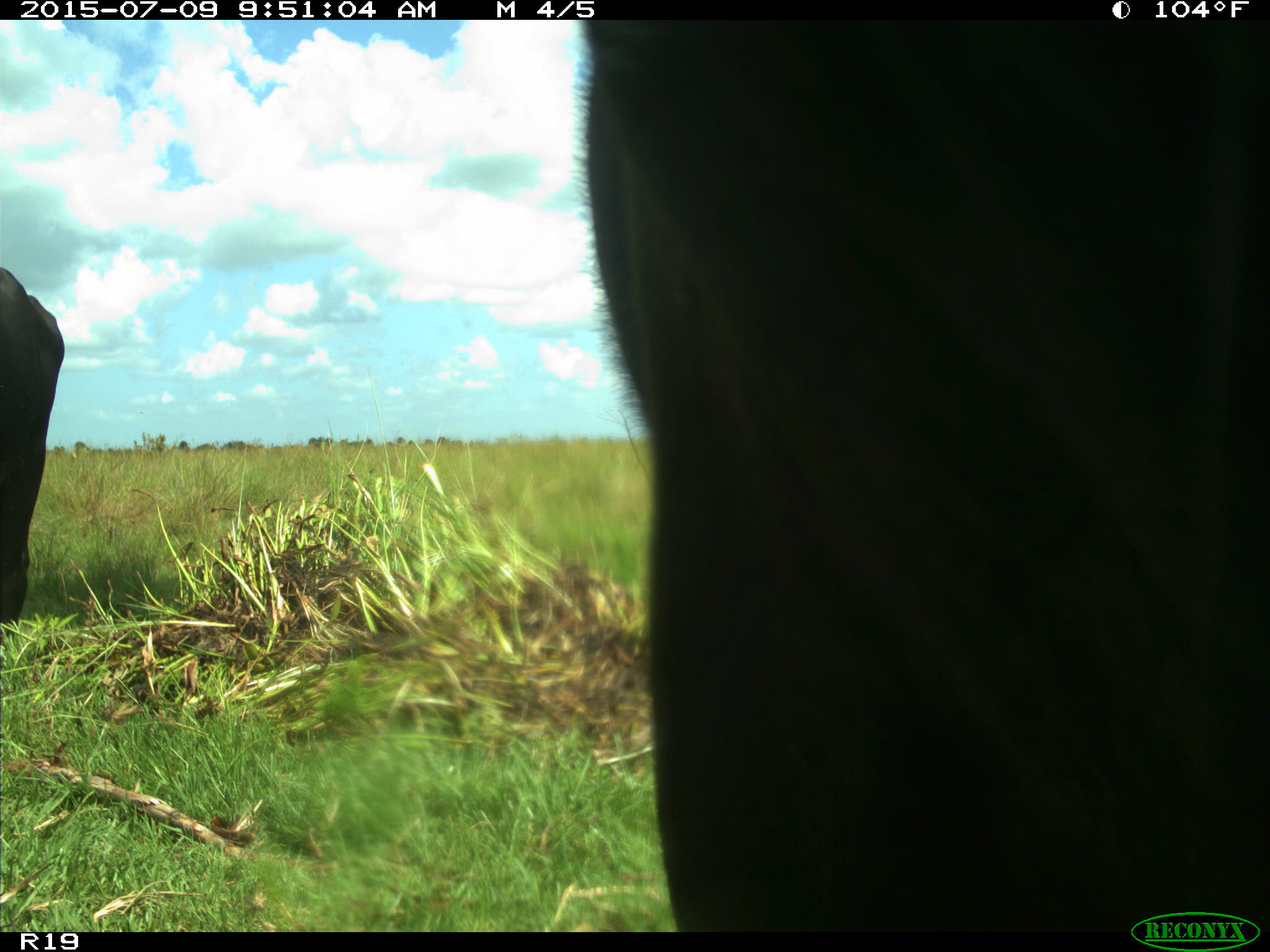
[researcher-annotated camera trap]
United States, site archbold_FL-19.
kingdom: Animalia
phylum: Chordata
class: Mammalia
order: Artiodactyla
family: Bovidae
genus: Bos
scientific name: Bos taurus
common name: domestic cow